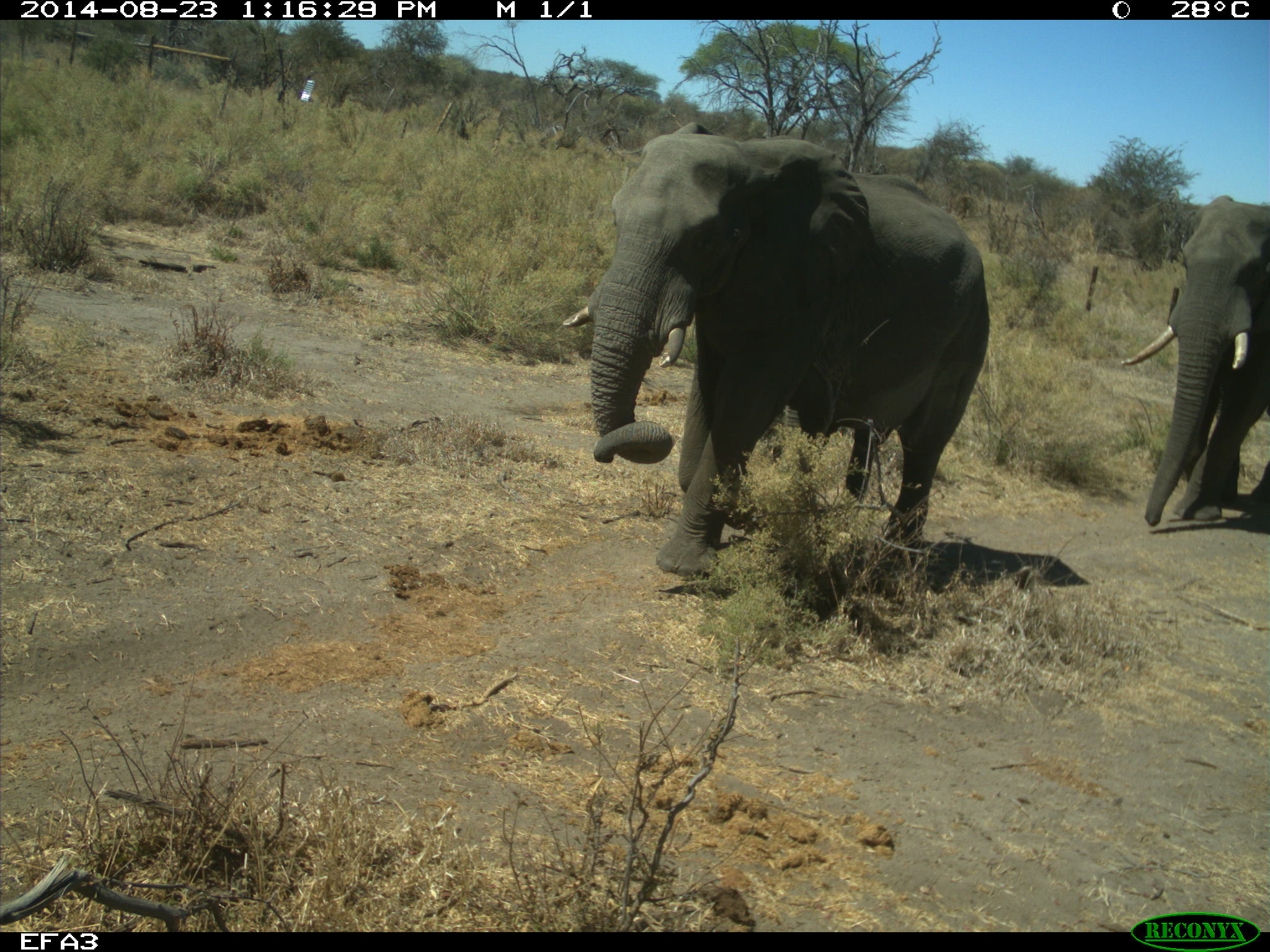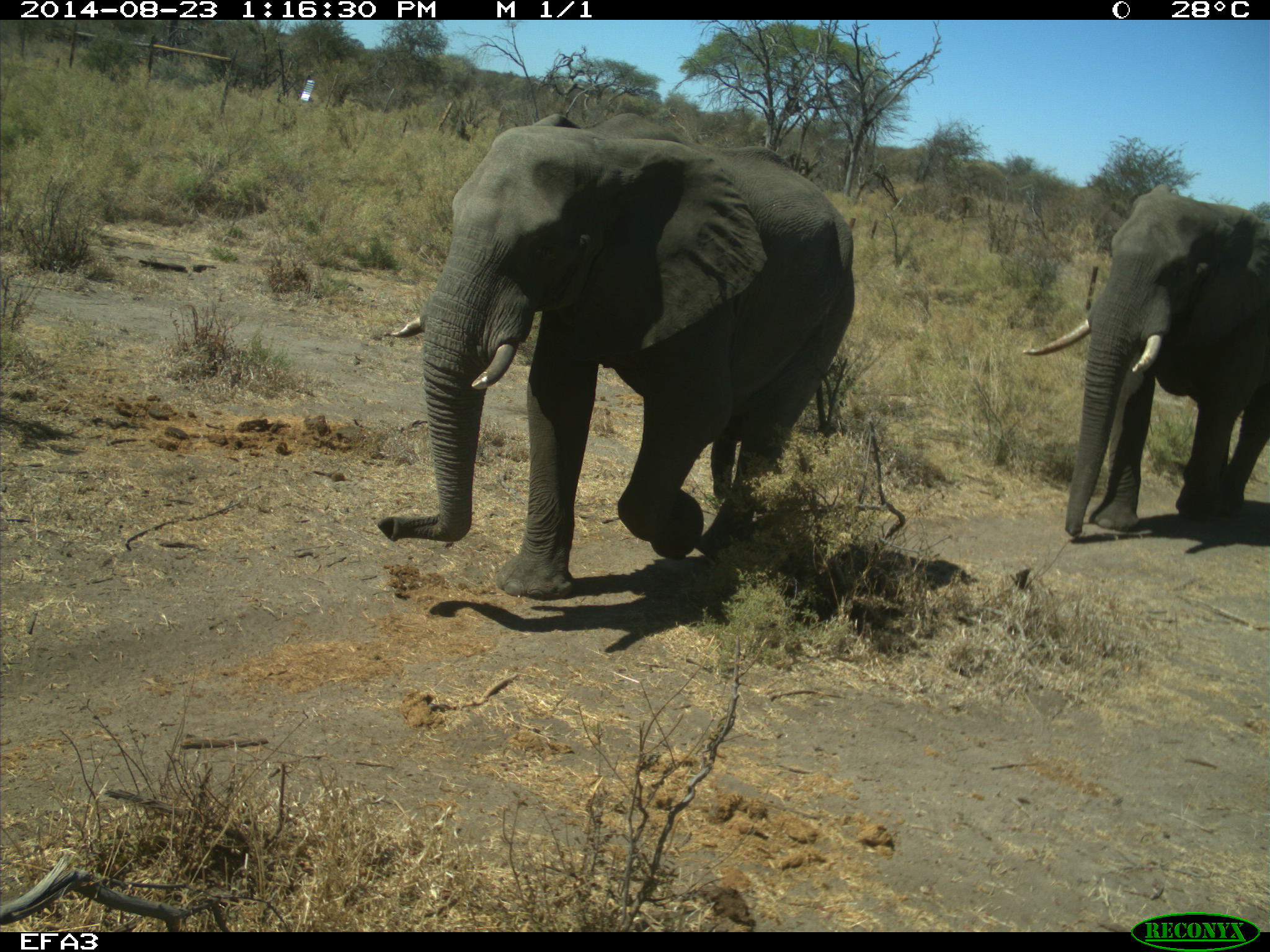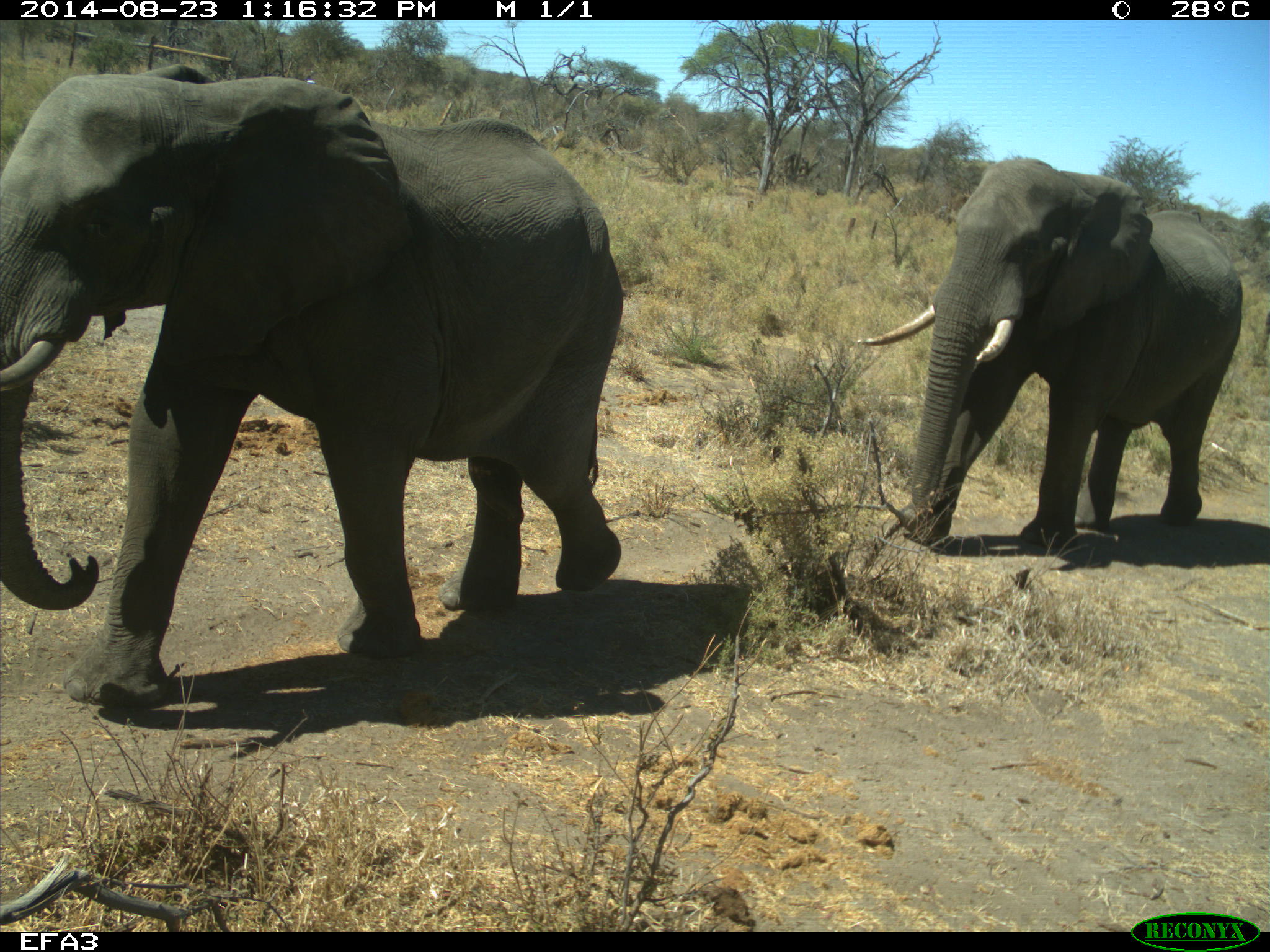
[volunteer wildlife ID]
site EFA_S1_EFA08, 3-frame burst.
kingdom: Animalia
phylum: Chordata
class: Mammalia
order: Proboscidea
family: Elephantidae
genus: Loxodonta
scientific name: Loxodonta africana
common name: african bush elephant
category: elephant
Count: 2.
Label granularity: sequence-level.